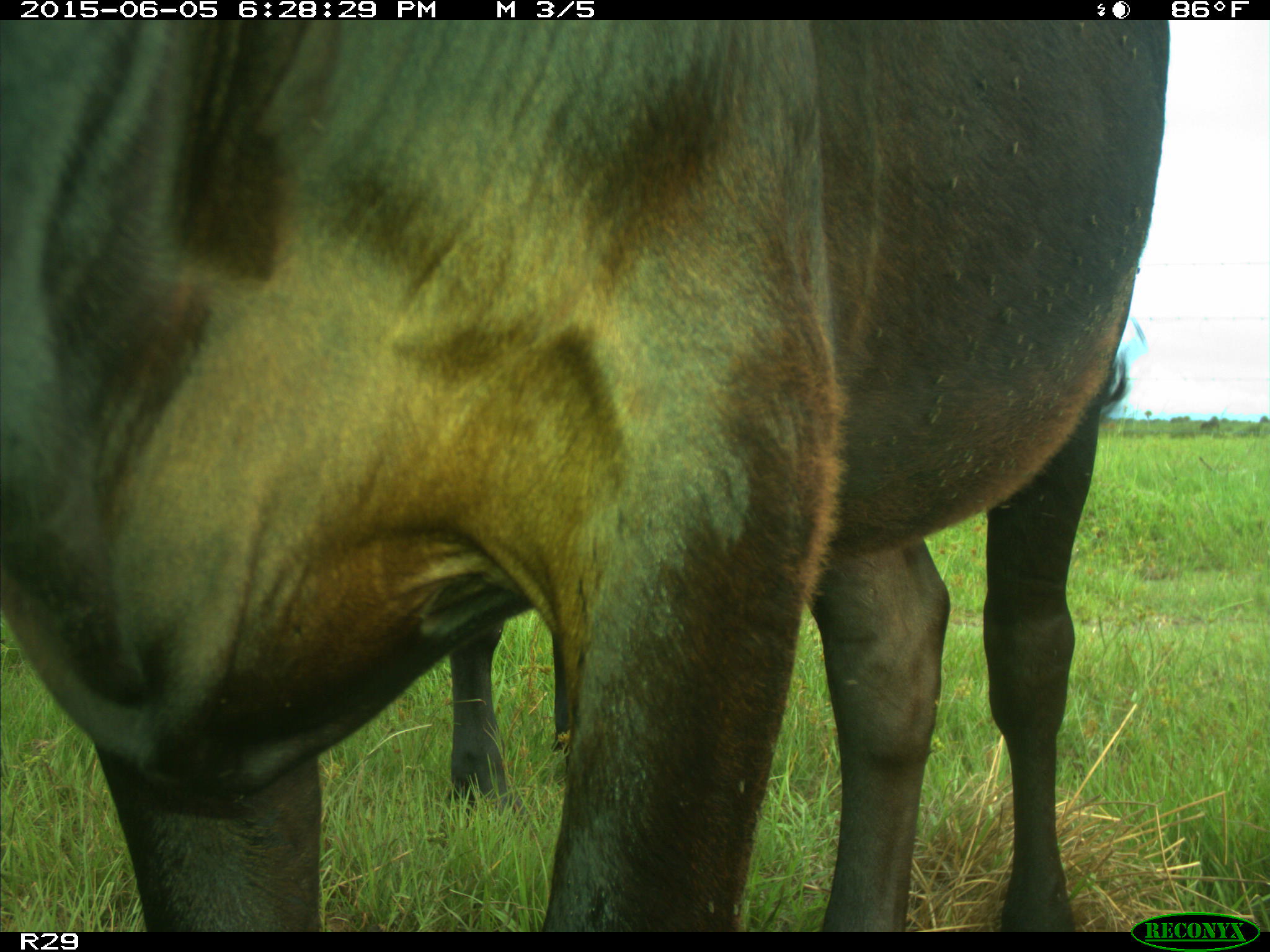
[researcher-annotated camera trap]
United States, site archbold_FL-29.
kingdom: Animalia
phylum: Chordata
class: Mammalia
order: Artiodactyla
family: Bovidae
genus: Bos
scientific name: Bos taurus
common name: domestic cow